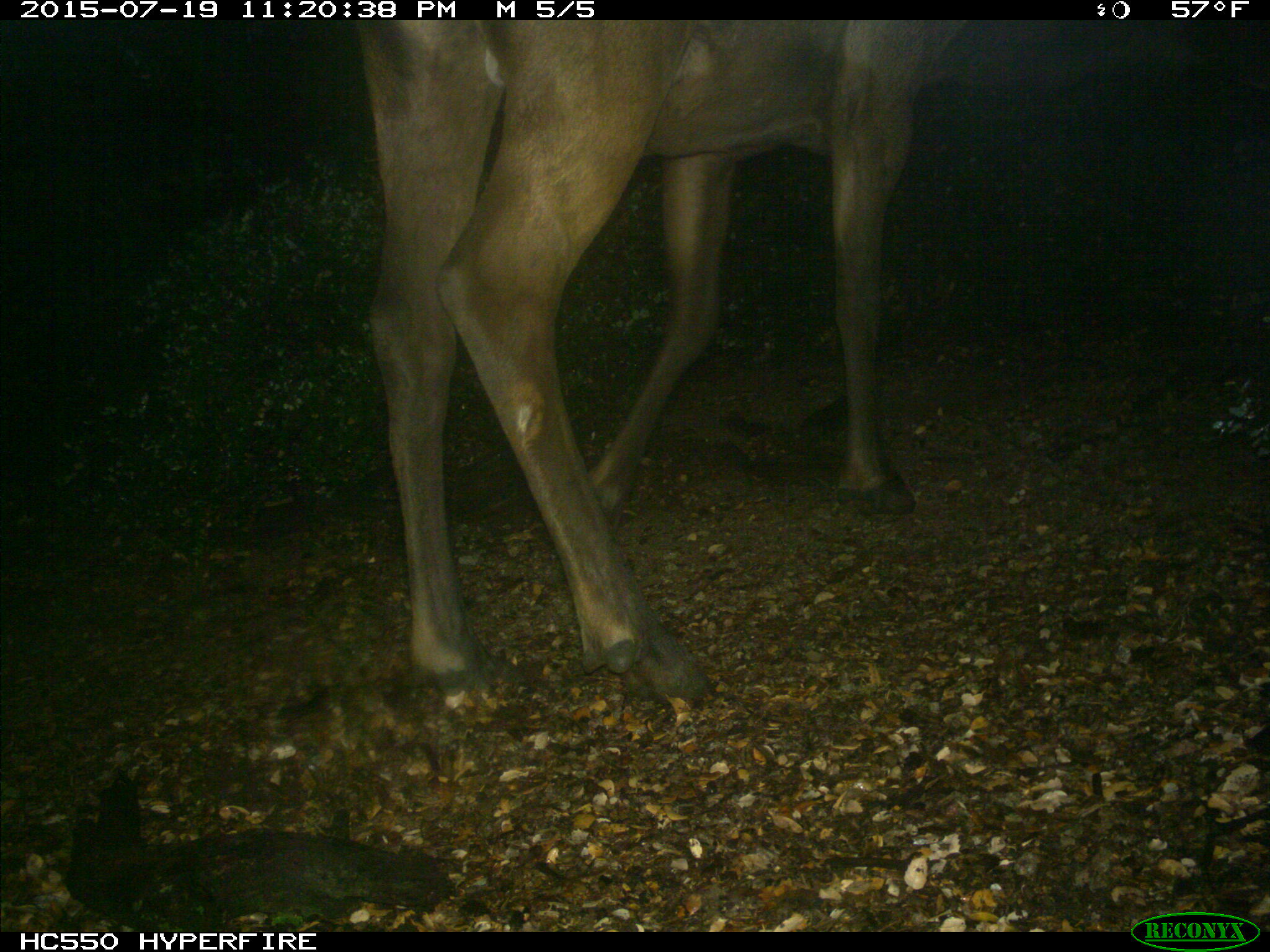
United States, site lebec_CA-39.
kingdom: Animalia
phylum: Chordata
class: Mammalia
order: Artiodactyla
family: Cervidae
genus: Cervus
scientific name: Cervus canadensis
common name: elk